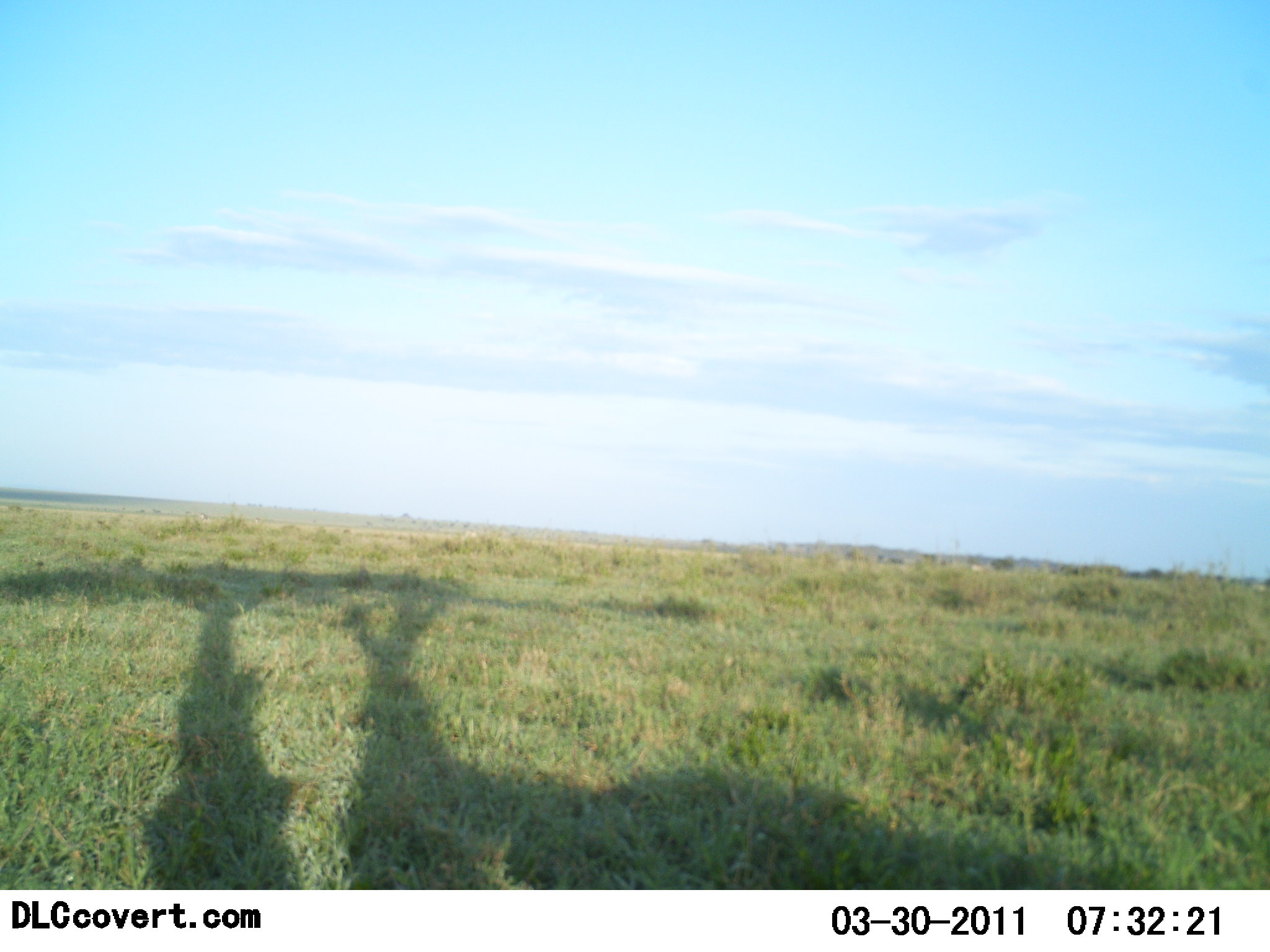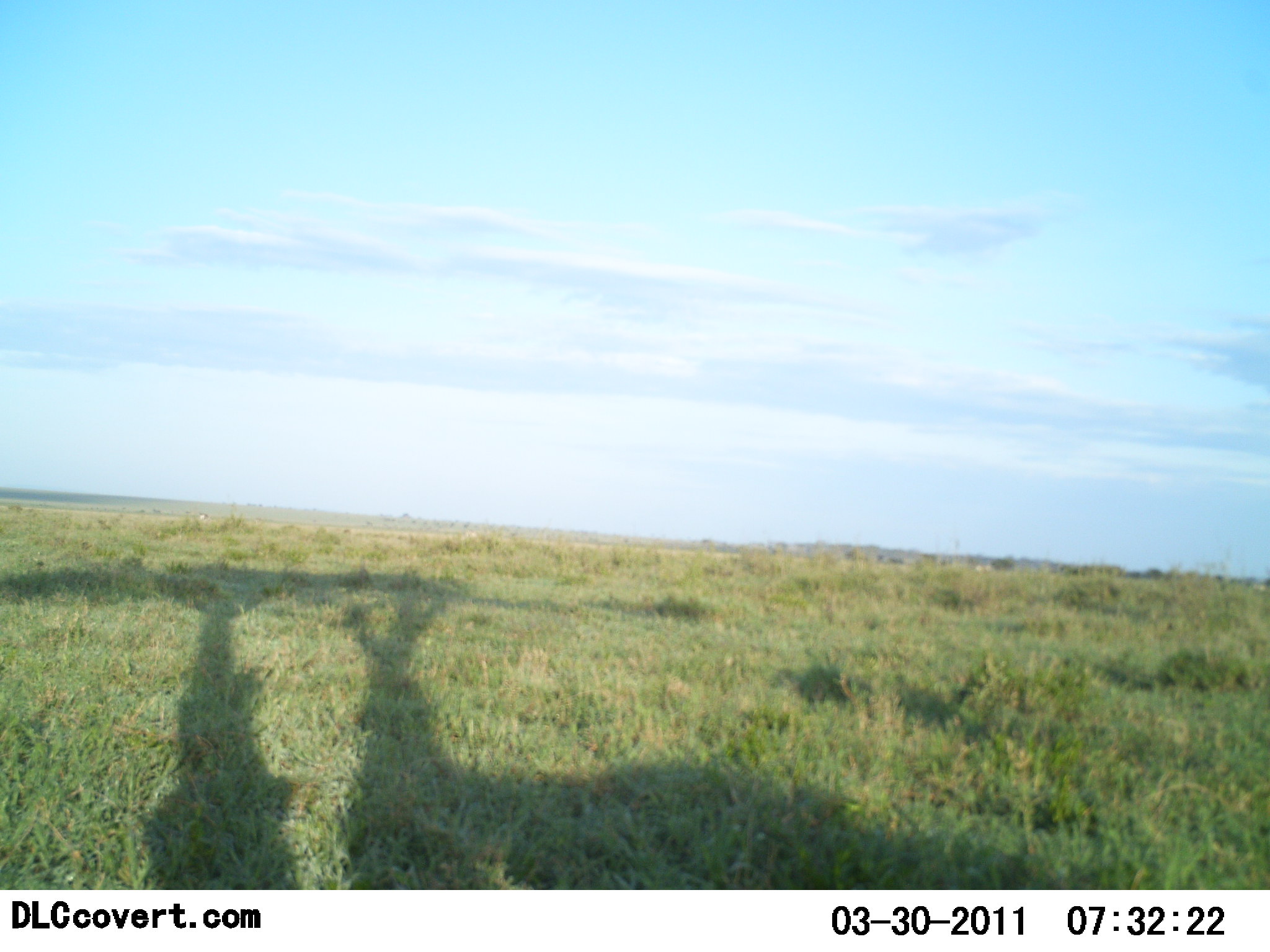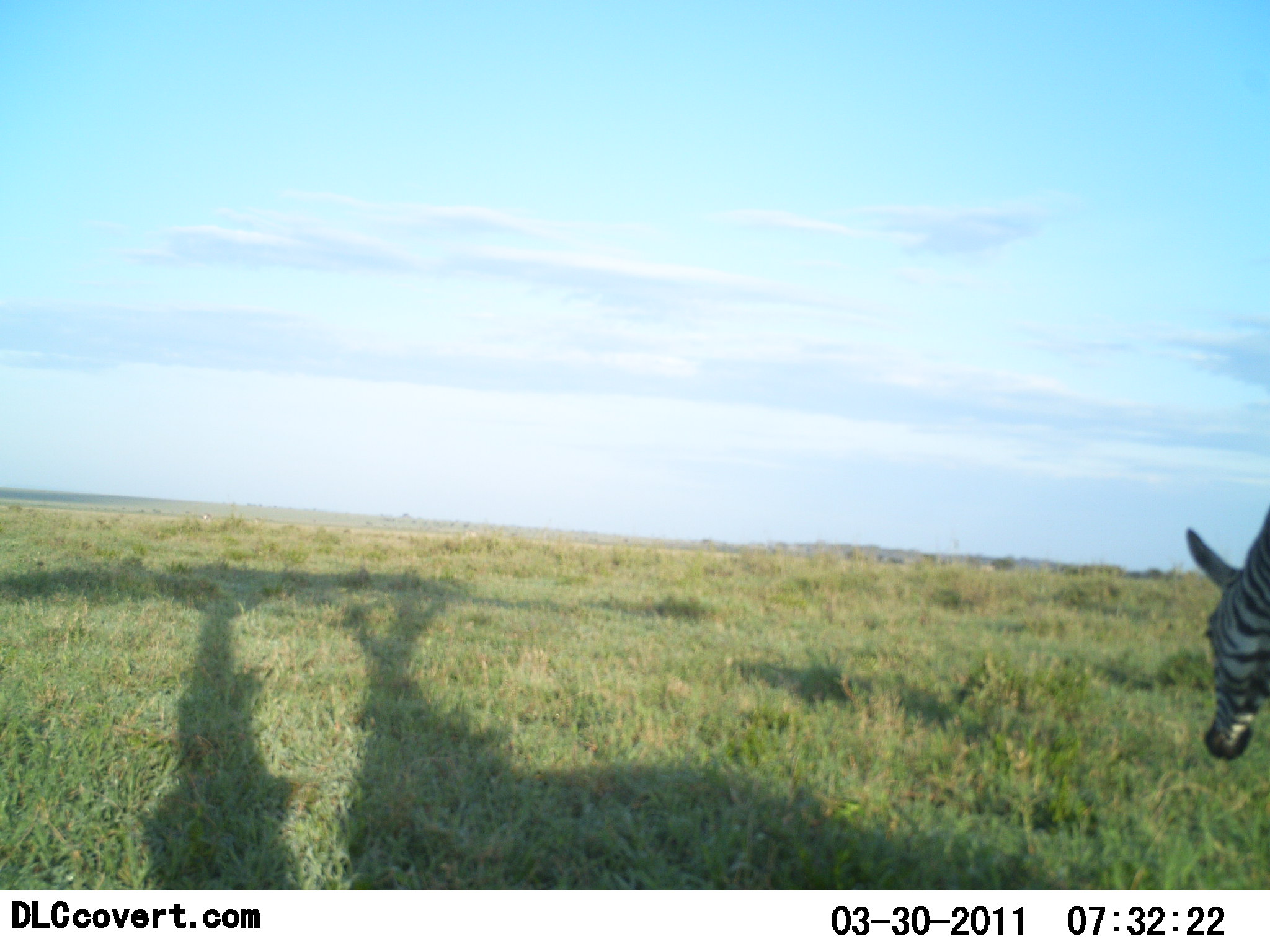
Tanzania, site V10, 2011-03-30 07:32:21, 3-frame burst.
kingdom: Animalia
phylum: Chordata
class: Mammalia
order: Perissodactyla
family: Equidae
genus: Equus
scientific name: Equus quagga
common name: plains zebra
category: zebra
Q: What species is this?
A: Zebra (plains zebra) (Equus quagga).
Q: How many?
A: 1.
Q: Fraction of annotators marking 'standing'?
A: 0%.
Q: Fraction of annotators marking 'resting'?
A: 0%.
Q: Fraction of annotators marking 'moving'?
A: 100%.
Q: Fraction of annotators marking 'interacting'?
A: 0%.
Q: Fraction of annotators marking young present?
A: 0%.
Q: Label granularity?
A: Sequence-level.